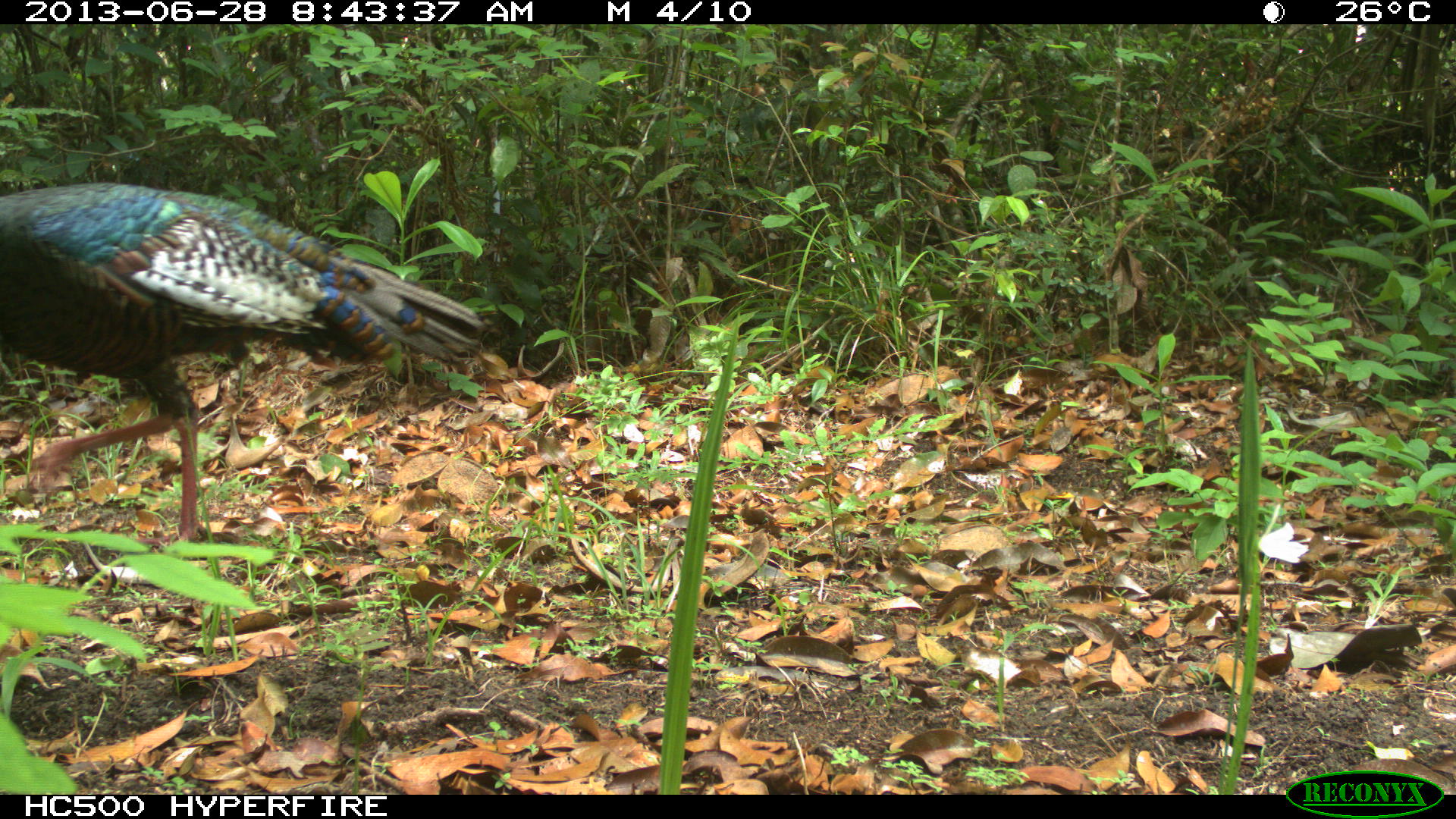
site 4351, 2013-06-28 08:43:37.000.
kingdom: Animalia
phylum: Chordata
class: Aves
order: Galliformes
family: Phasianidae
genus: Meleagris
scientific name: Meleagris ocellata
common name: ocellated turkey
Meleagris ocellata (ocellated turkey), count 1, sex male.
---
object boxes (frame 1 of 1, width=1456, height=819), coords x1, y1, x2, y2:
meleagris ocellata: 0, 182, 485, 541